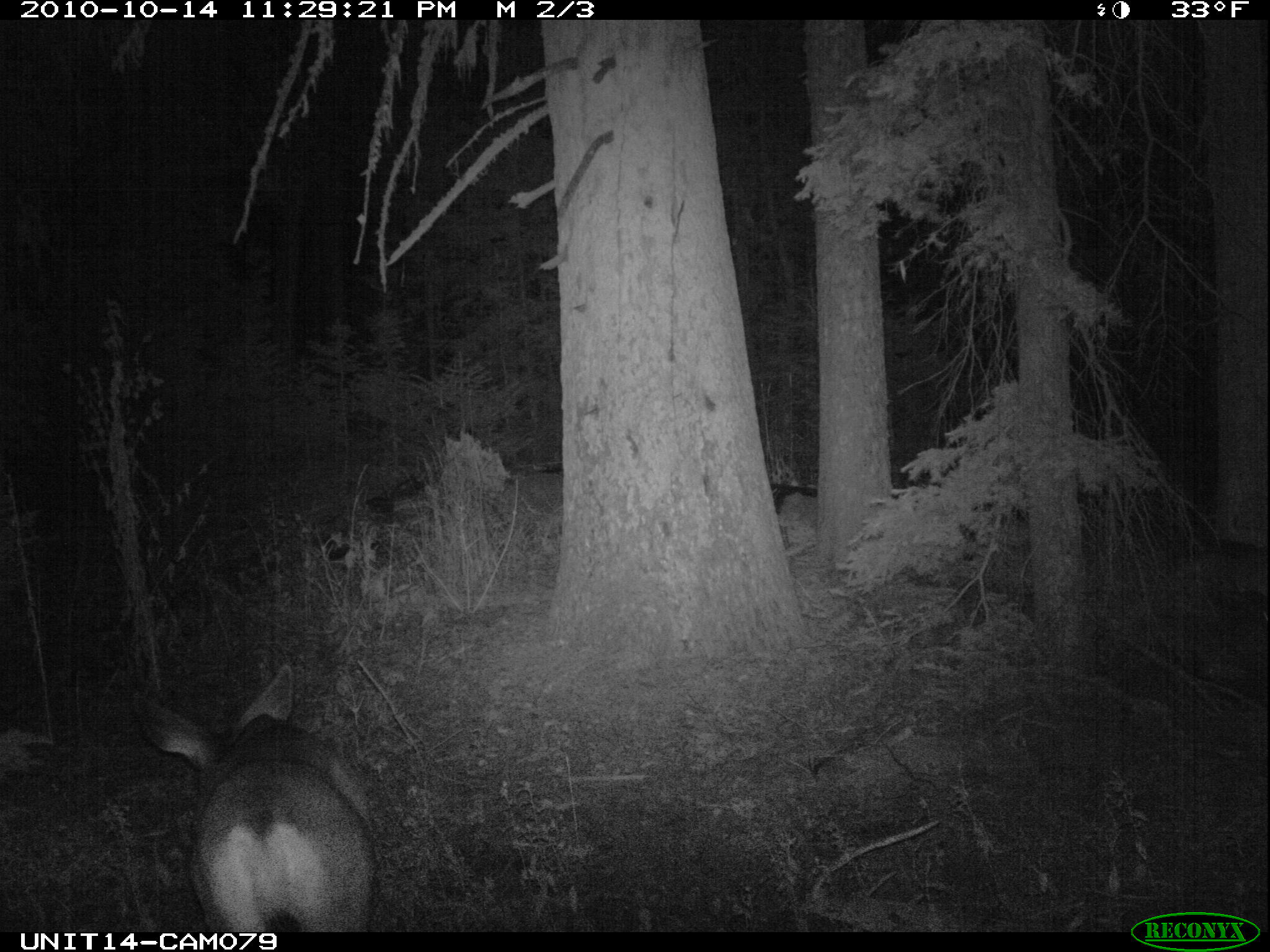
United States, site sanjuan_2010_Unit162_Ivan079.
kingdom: Animalia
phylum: Chordata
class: Mammalia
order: Artiodactyla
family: Cervidae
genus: Odocoileus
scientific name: Odocoileus hemionus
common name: mule deer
Odocoileus hemionus (mule deer).